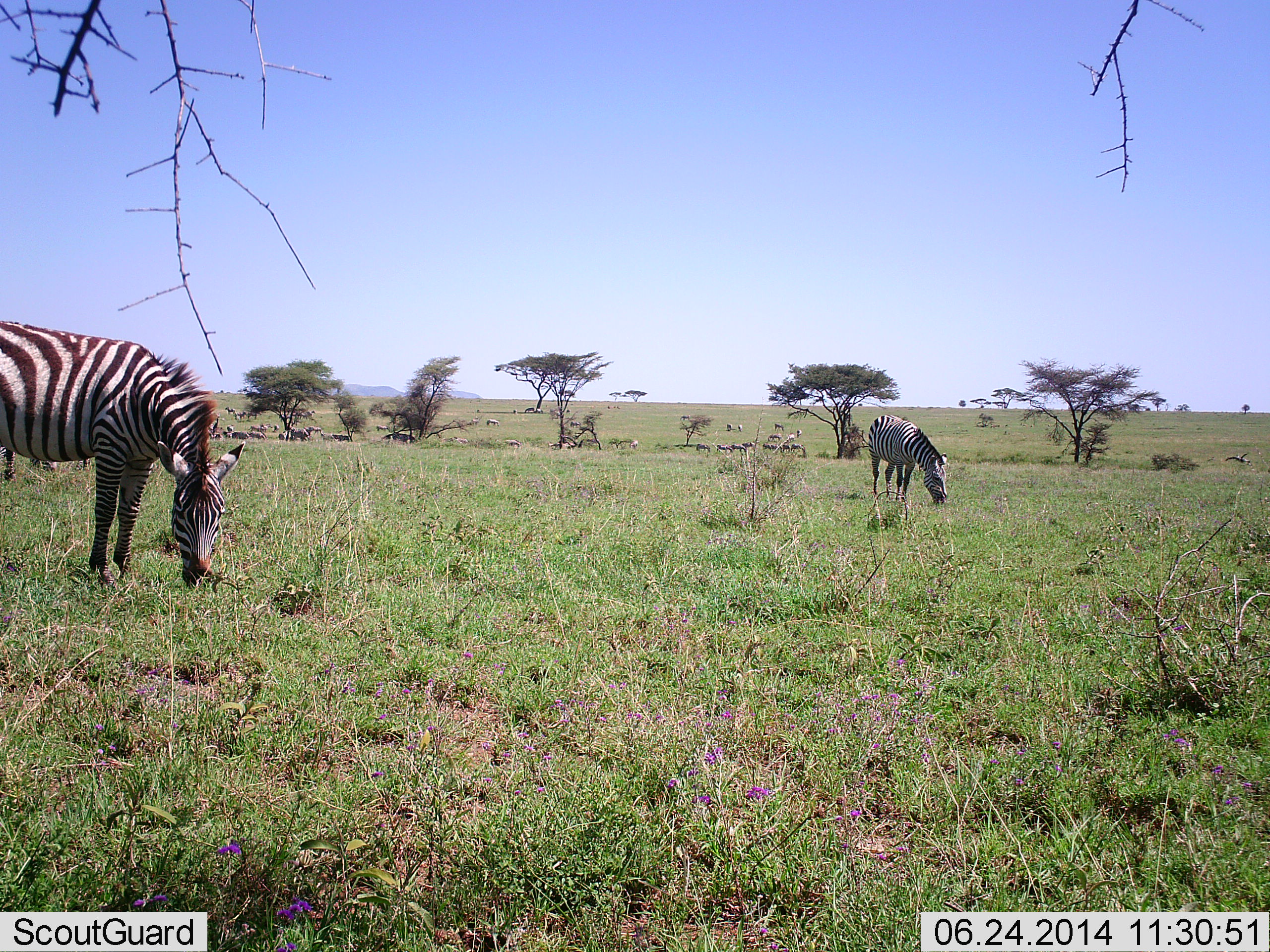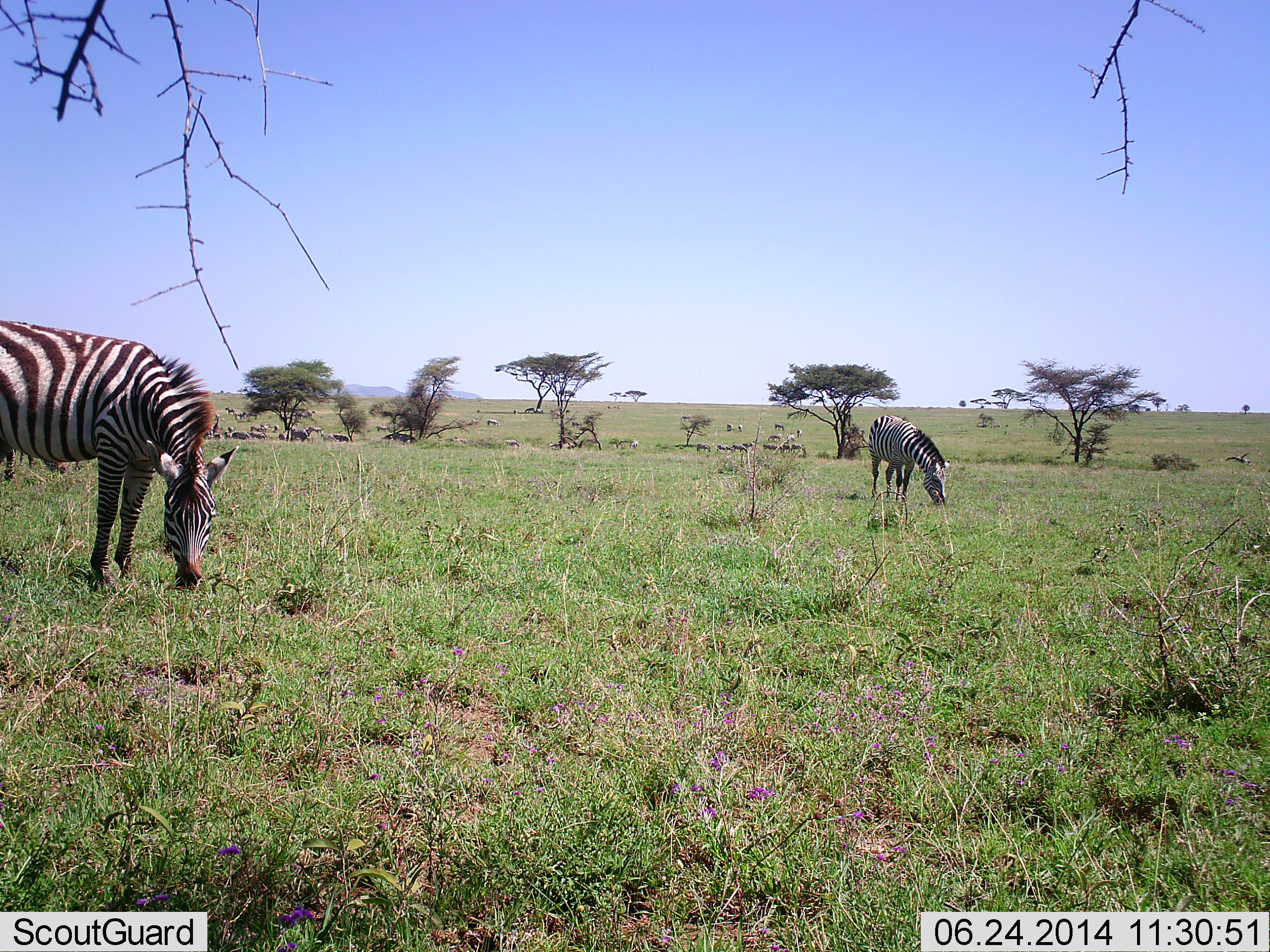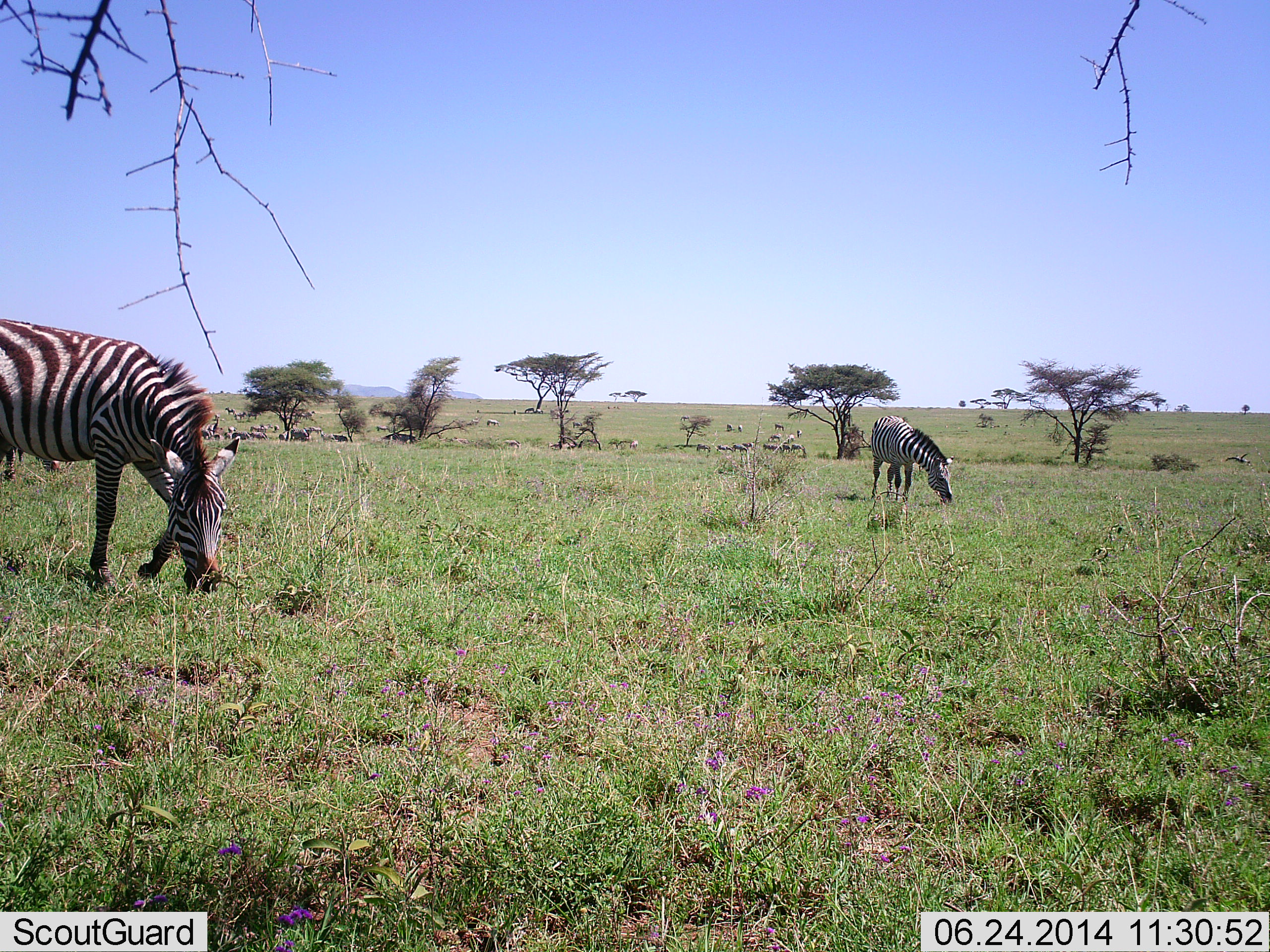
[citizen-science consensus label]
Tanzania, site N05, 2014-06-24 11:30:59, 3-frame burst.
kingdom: Animalia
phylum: Chordata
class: Mammalia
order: Perissodactyla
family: Equidae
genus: Equus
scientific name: Equus quagga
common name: plains zebra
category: zebra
Zebra (plains zebra) (Equus quagga), count 2. Behavior (volunteer vote fractions): standing 10%, resting 0%, moving 0%, interacting 0%. Young present (vote fraction): 0%. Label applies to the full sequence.